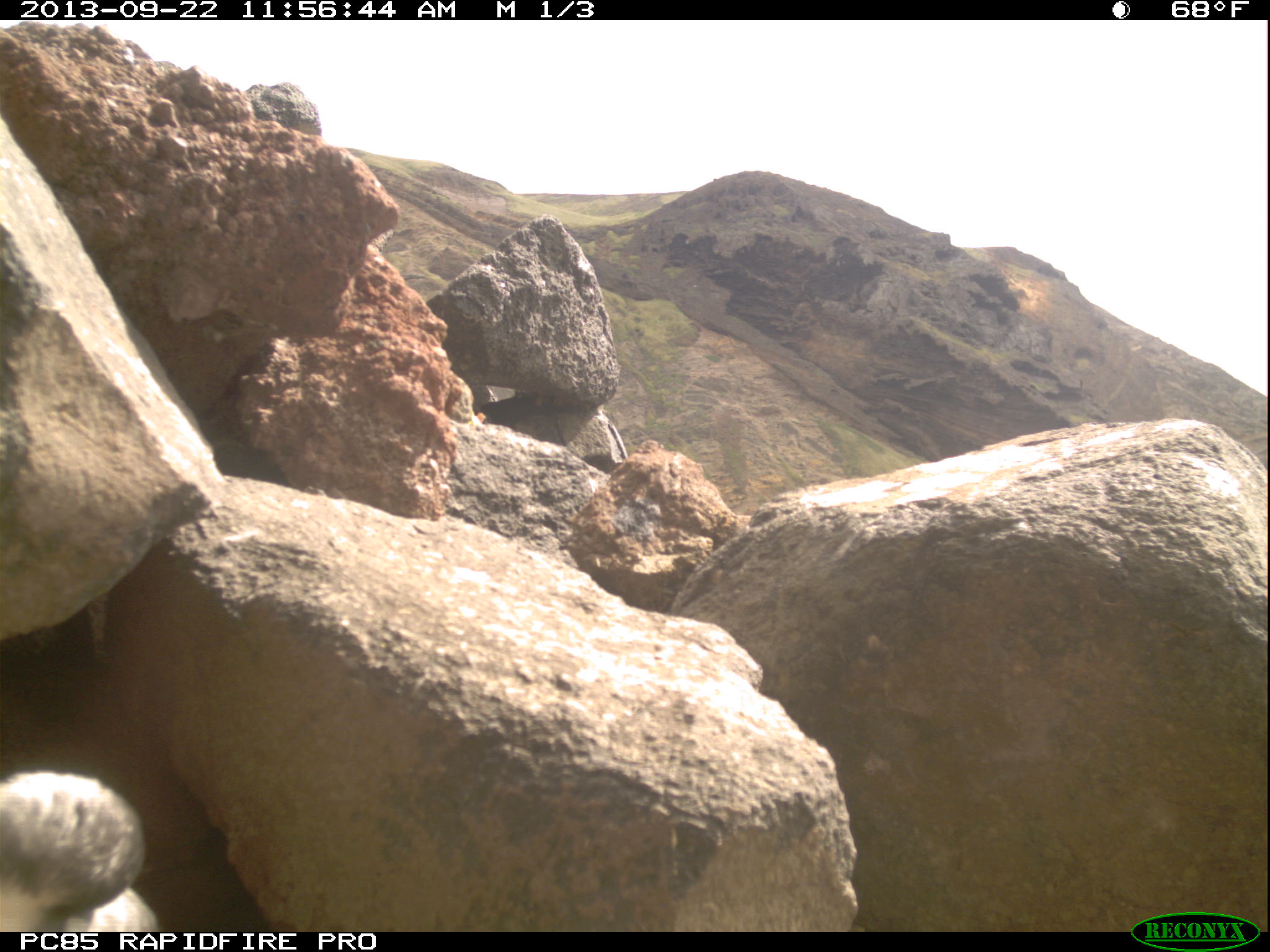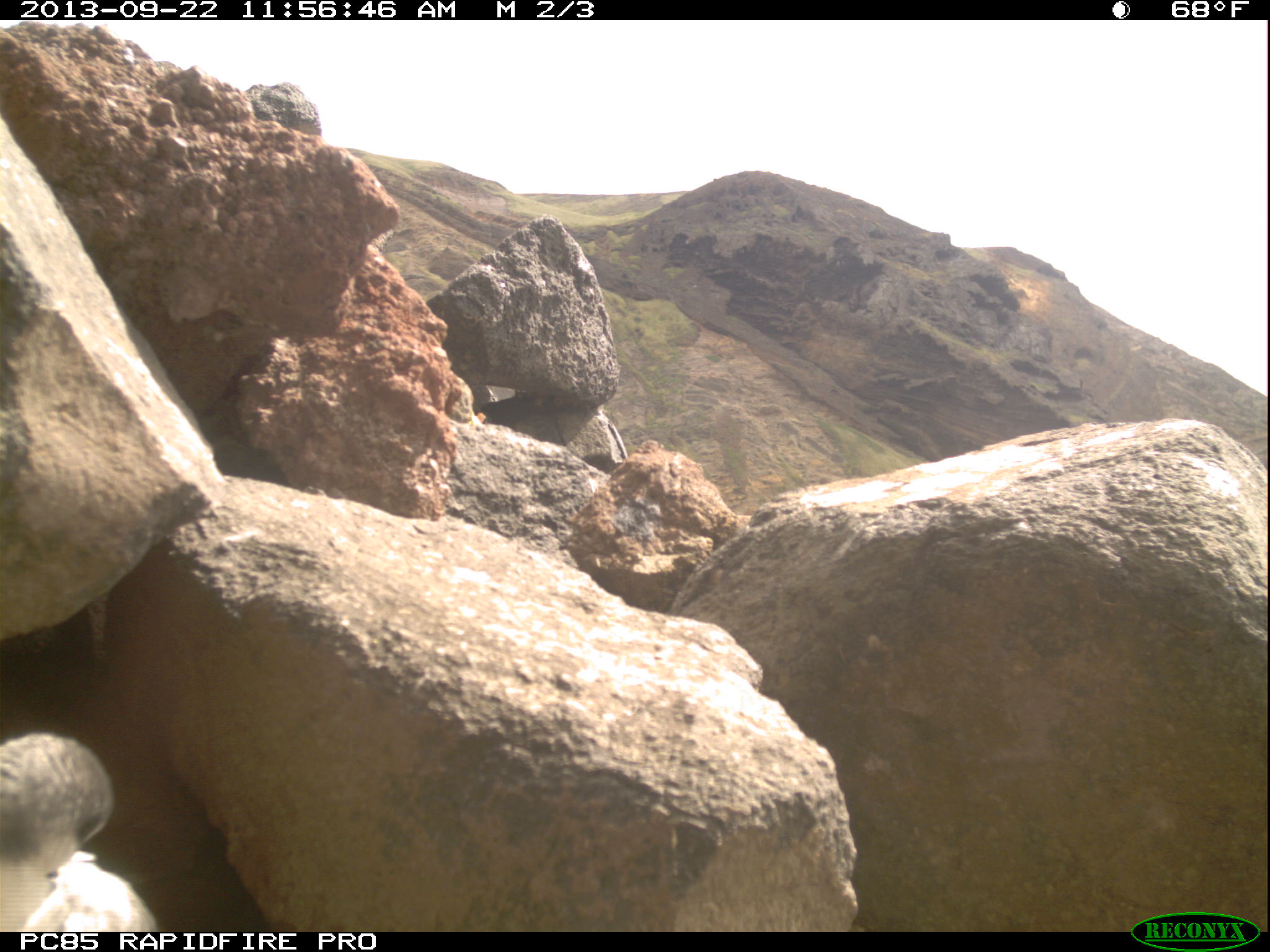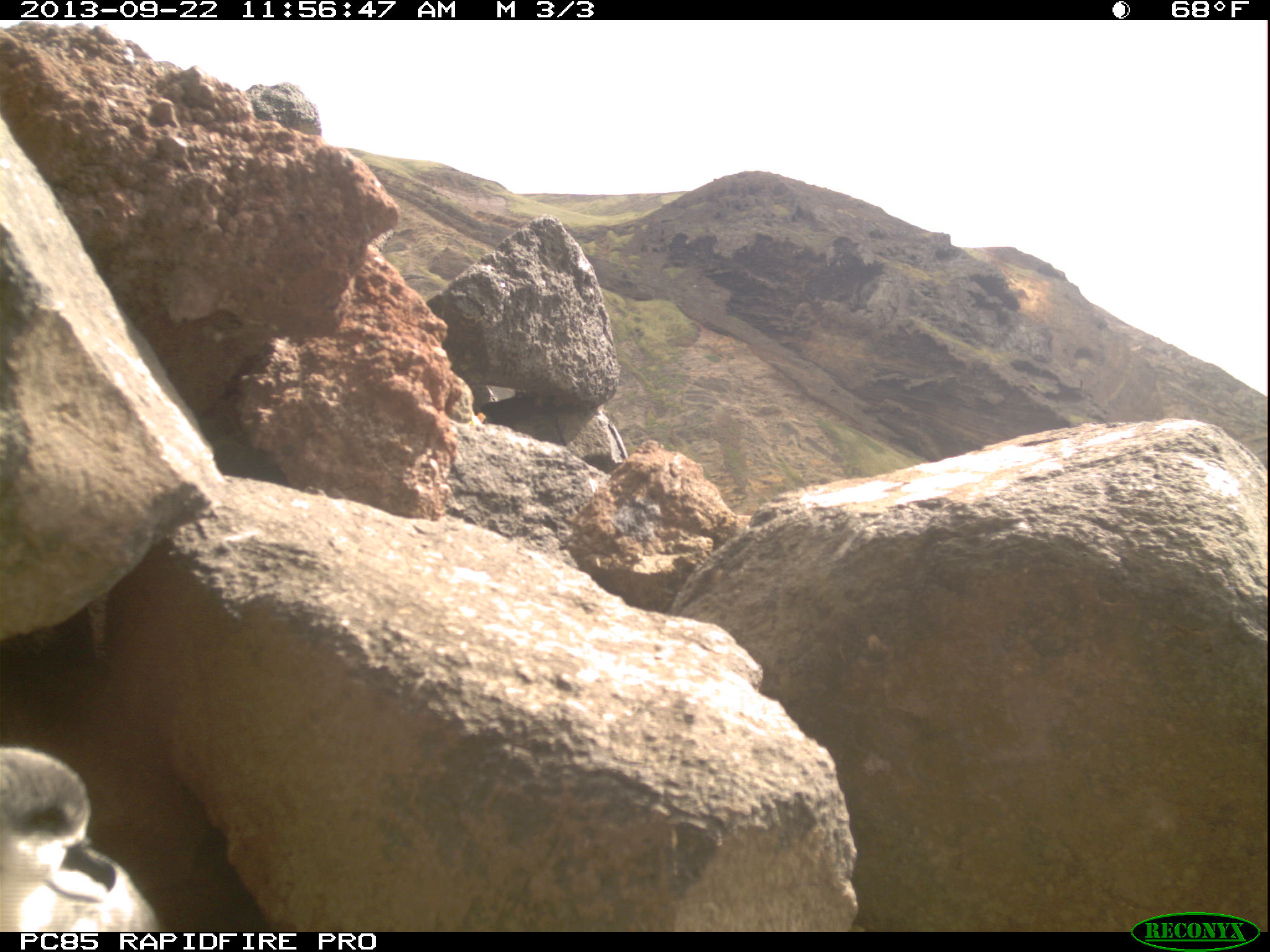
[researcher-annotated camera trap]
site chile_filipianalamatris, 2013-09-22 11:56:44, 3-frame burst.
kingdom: Animalia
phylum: Chordata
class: Aves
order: Procellariiformes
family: Procellariidae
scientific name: Procellariidae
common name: petrel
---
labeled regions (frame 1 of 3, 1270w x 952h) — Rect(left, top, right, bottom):
petrel: Rect(0, 758, 154, 929)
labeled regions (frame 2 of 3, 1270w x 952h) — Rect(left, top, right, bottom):
petrel: Rect(0, 726, 152, 931)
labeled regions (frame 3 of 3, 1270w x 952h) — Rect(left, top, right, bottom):
petrel: Rect(0, 739, 158, 935)